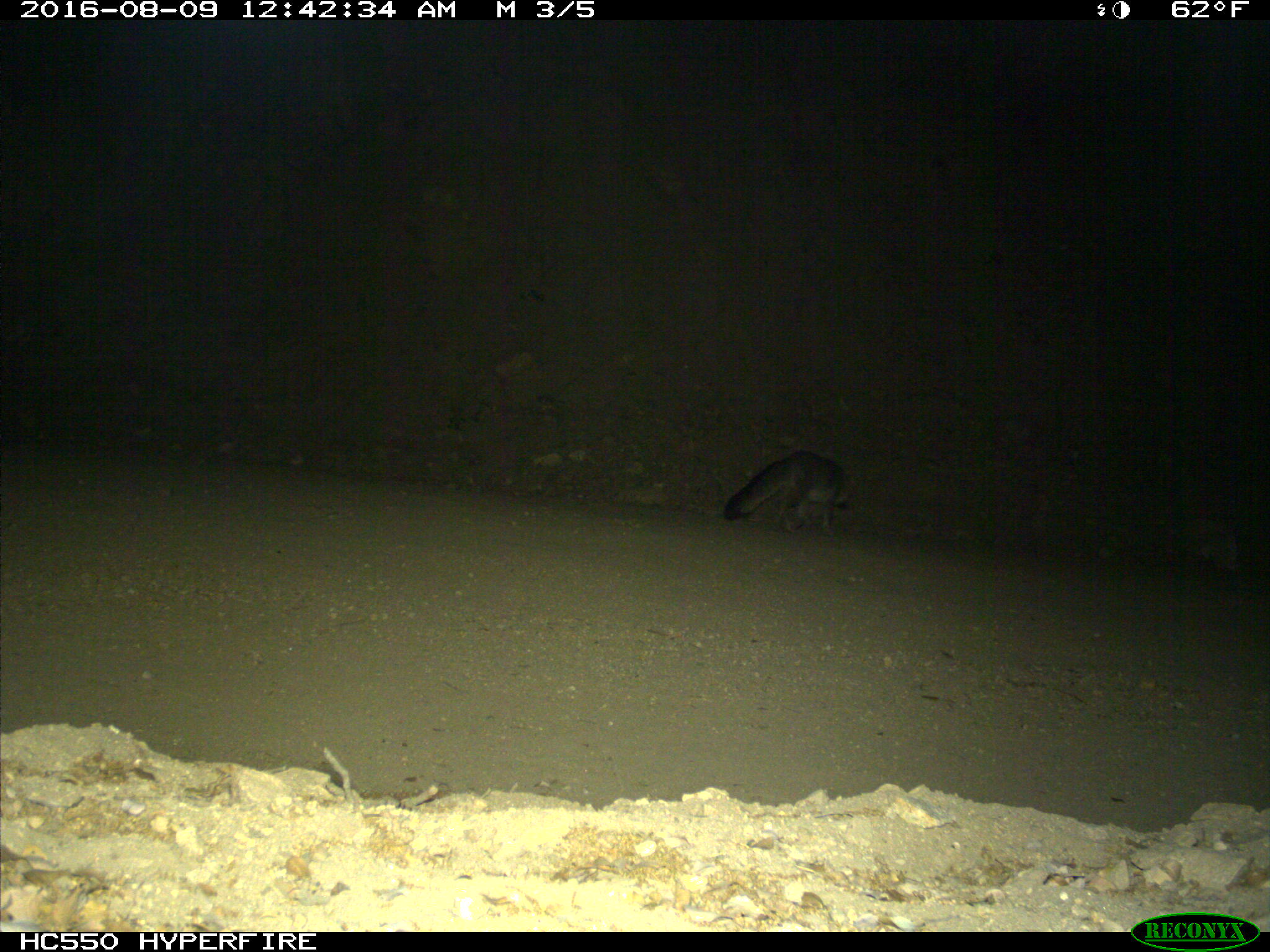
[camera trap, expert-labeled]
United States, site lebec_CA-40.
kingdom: Animalia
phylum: Chordata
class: Mammalia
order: Carnivora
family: Canidae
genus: Urocyon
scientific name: Urocyon cinereoargenteus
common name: gray fox